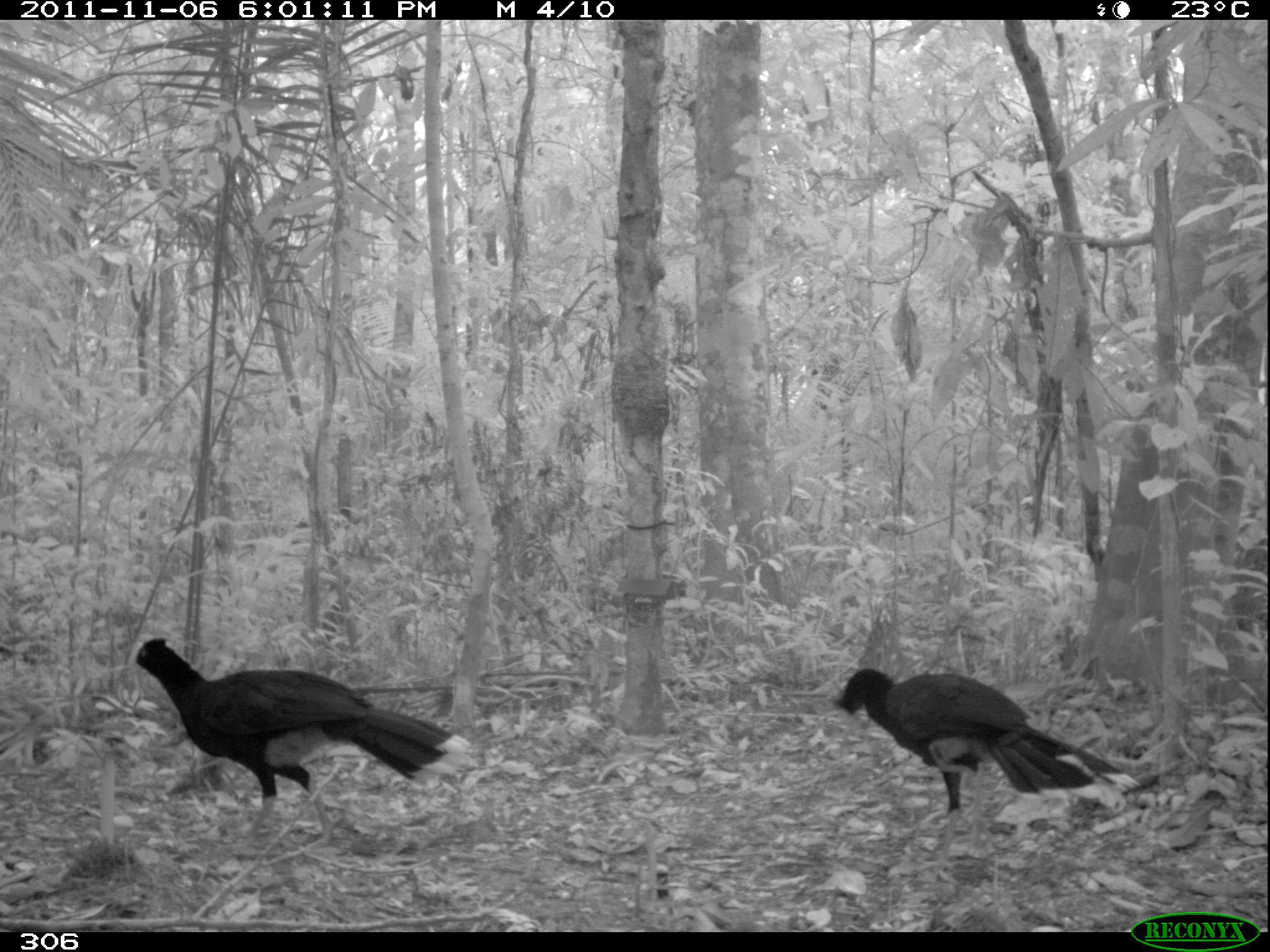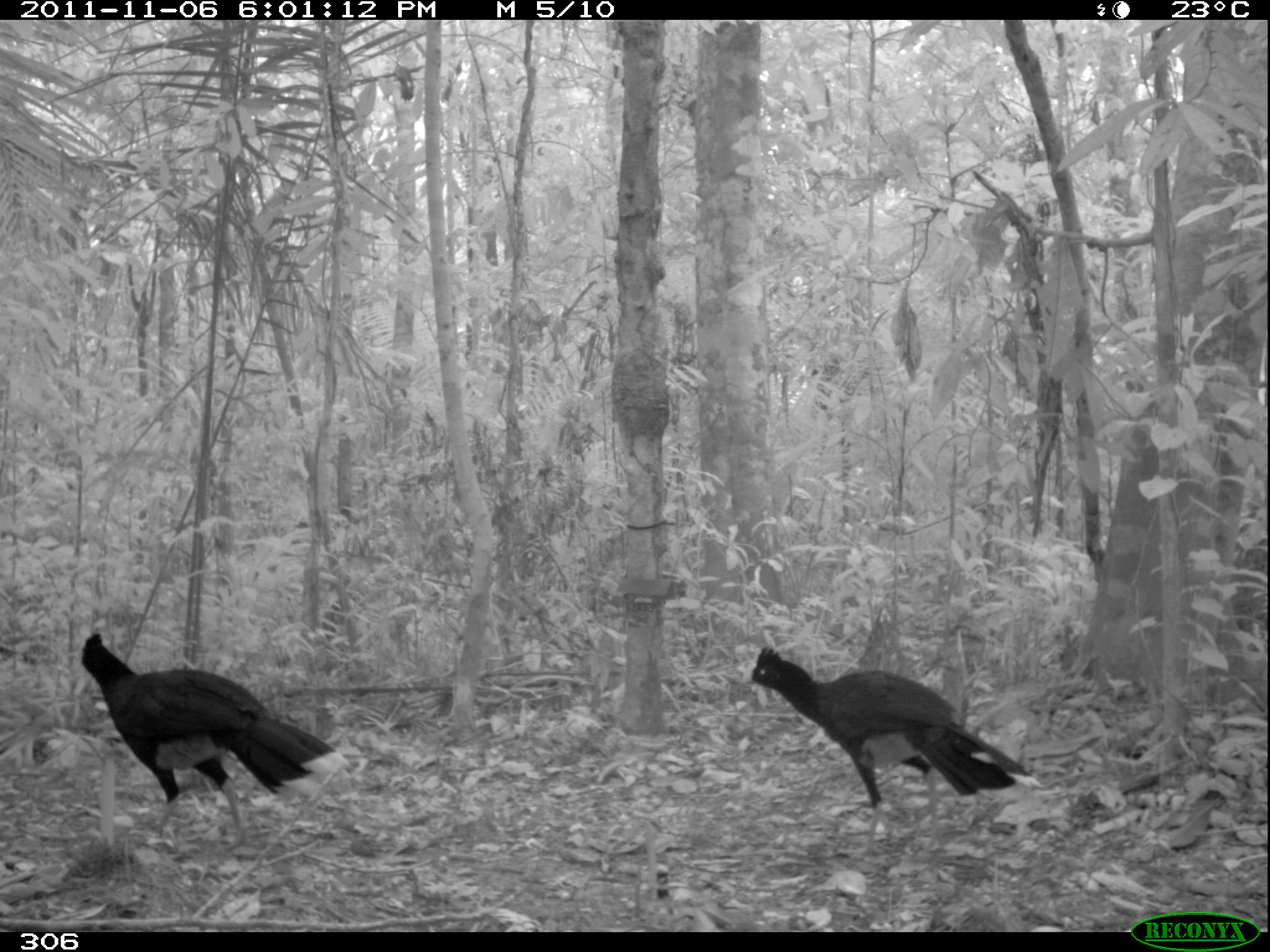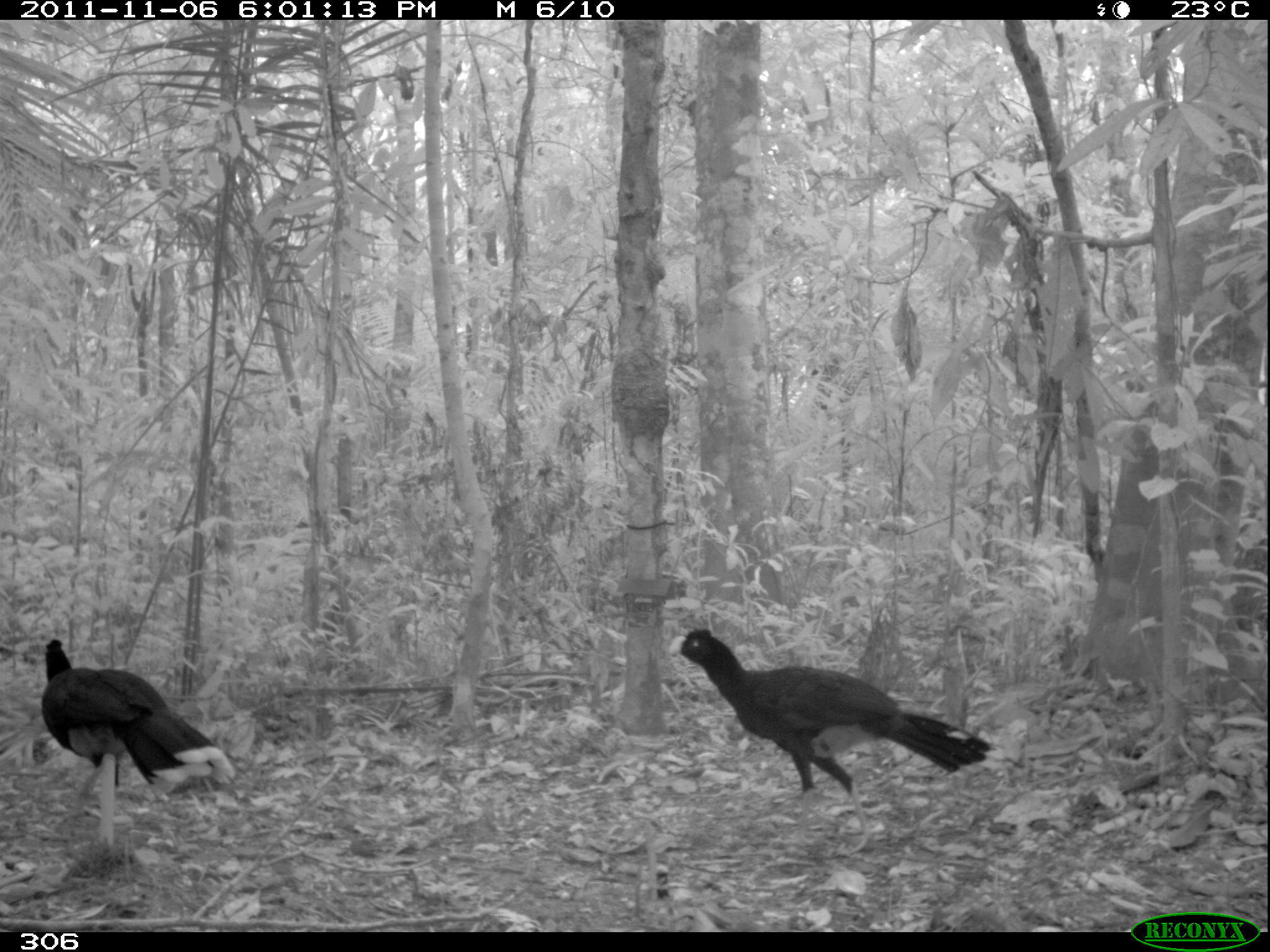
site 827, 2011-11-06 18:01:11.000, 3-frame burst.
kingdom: Animalia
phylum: Chordata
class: Aves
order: Galliformes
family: Cracidae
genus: Mitu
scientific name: Mitu tuberosum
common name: razor-billed curassow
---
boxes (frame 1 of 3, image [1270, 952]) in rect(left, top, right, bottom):
mitu tuberosum: rect(117, 631, 472, 851); rect(832, 667, 1139, 867)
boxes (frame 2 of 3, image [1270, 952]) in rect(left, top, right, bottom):
mitu tuberosum: rect(736, 644, 1041, 857); rect(74, 630, 350, 851)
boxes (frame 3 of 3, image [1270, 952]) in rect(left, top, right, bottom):
mitu tuberosum: rect(665, 625, 1004, 854); rect(38, 637, 236, 808)